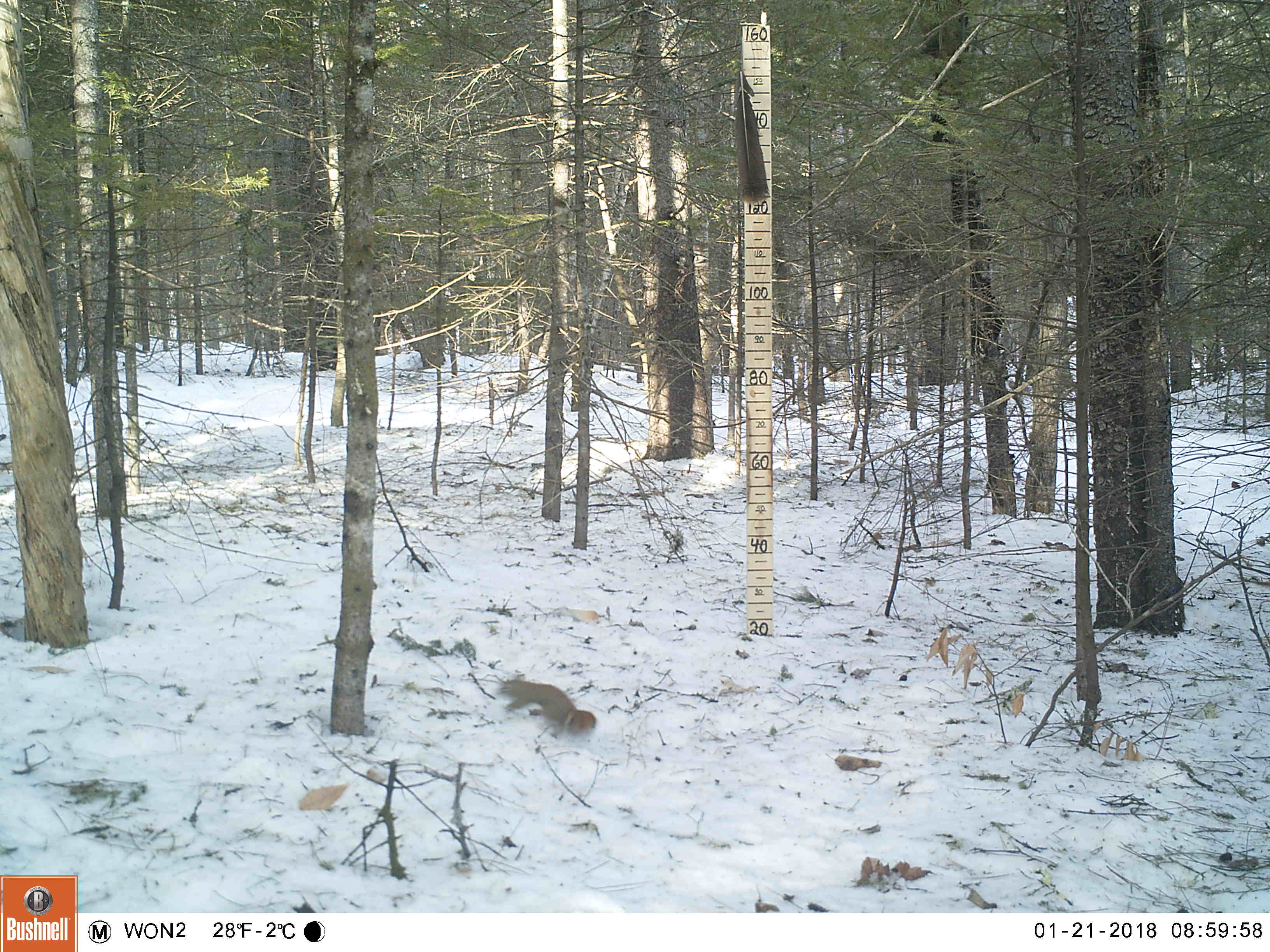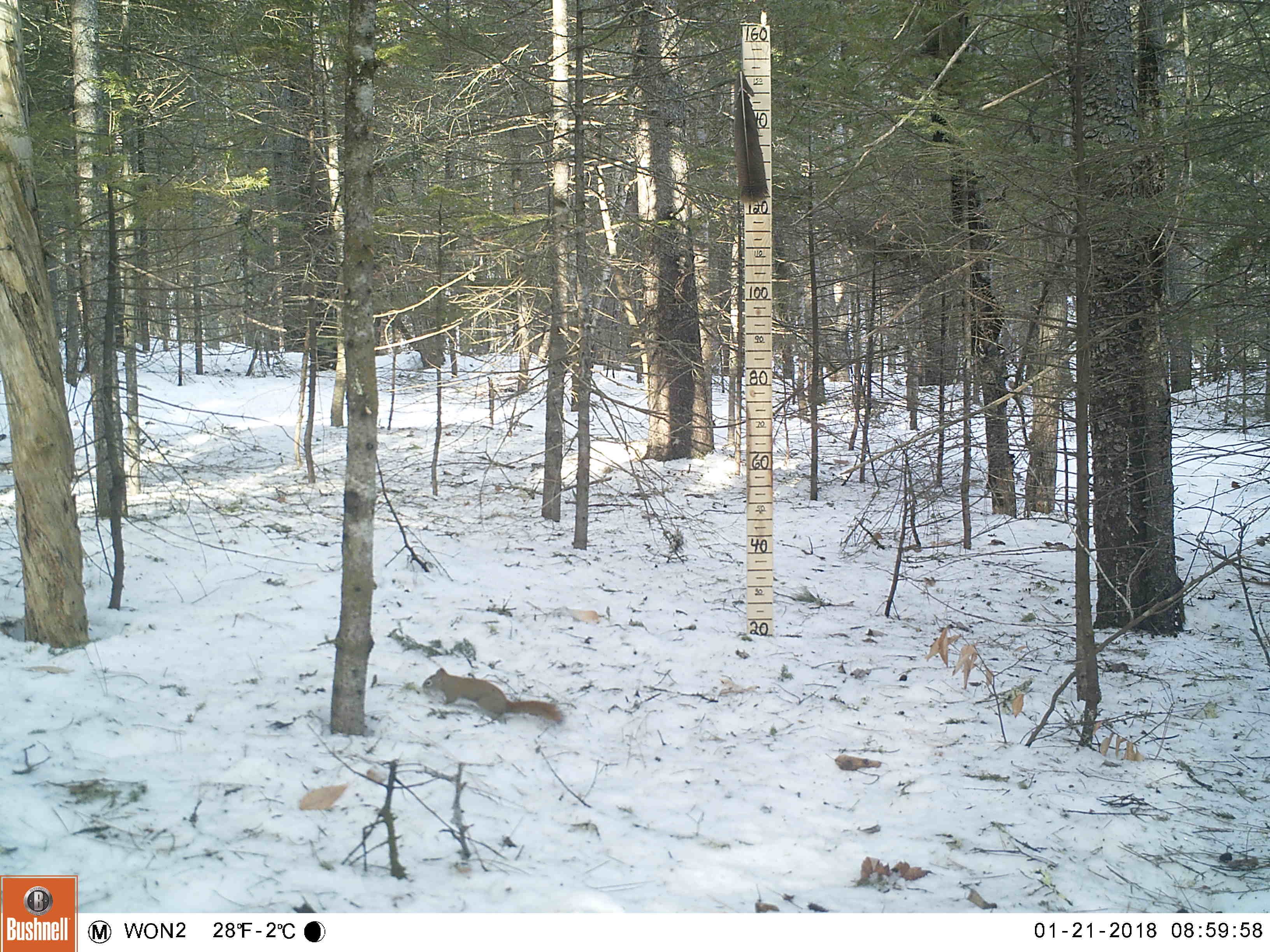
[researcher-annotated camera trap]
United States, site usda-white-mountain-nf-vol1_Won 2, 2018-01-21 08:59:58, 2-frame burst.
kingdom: Animalia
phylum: Chordata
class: Mammalia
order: Rodentia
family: Sciuridae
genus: Tamiasciurus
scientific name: Tamiasciurus hudsonicus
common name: red squirrel